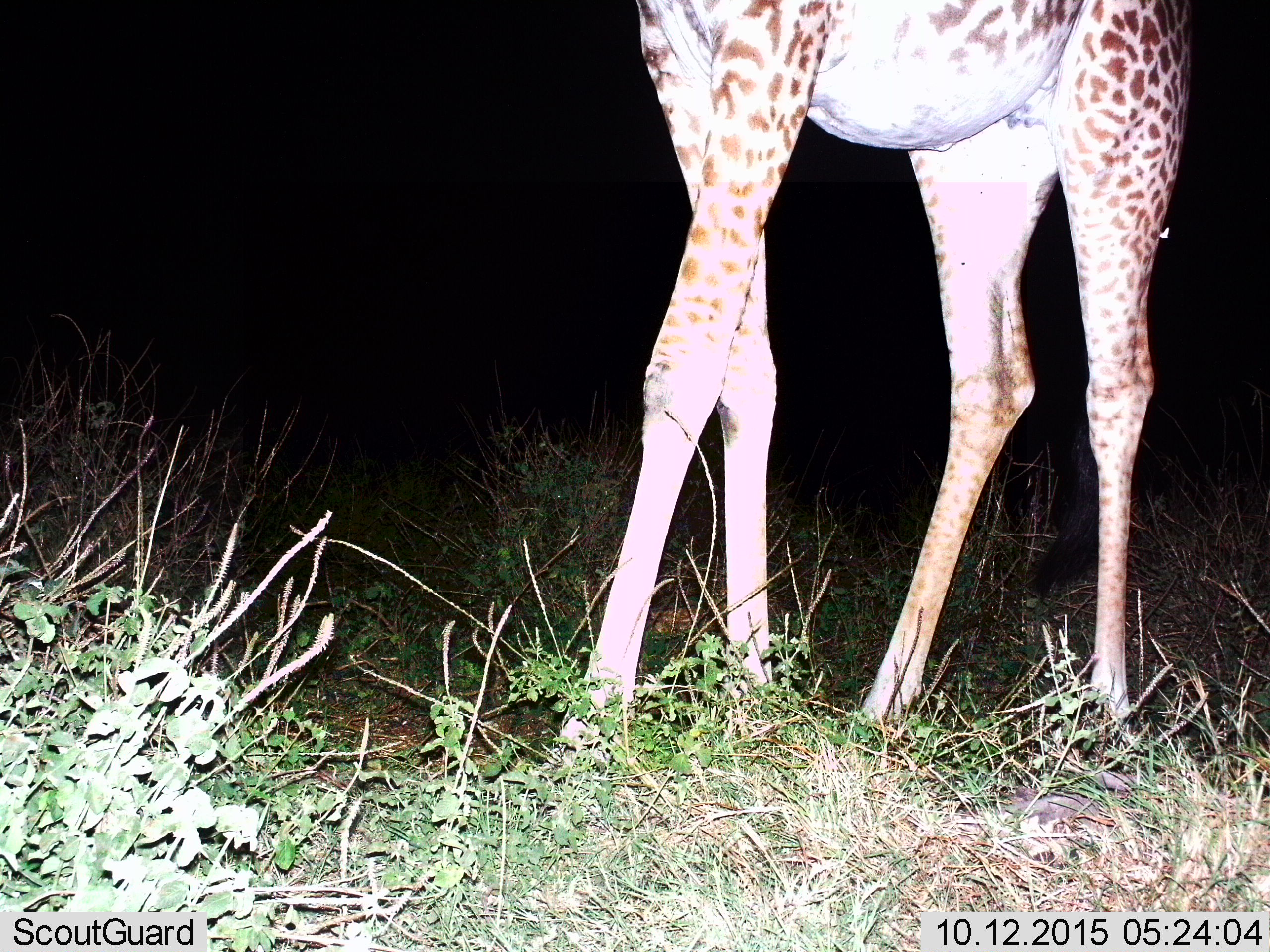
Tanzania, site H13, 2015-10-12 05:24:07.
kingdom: Animalia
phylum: Chordata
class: Mammalia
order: Artiodactyla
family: Giraffidae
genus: Giraffa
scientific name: Giraffa camelopardalis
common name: giraffe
Giraffe (Giraffa camelopardalis), count 1. Behavior (volunteer vote fractions): standing 70%, resting 0%, moving 30%, interacting 0%. Young present (vote fraction): 0%. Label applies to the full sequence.